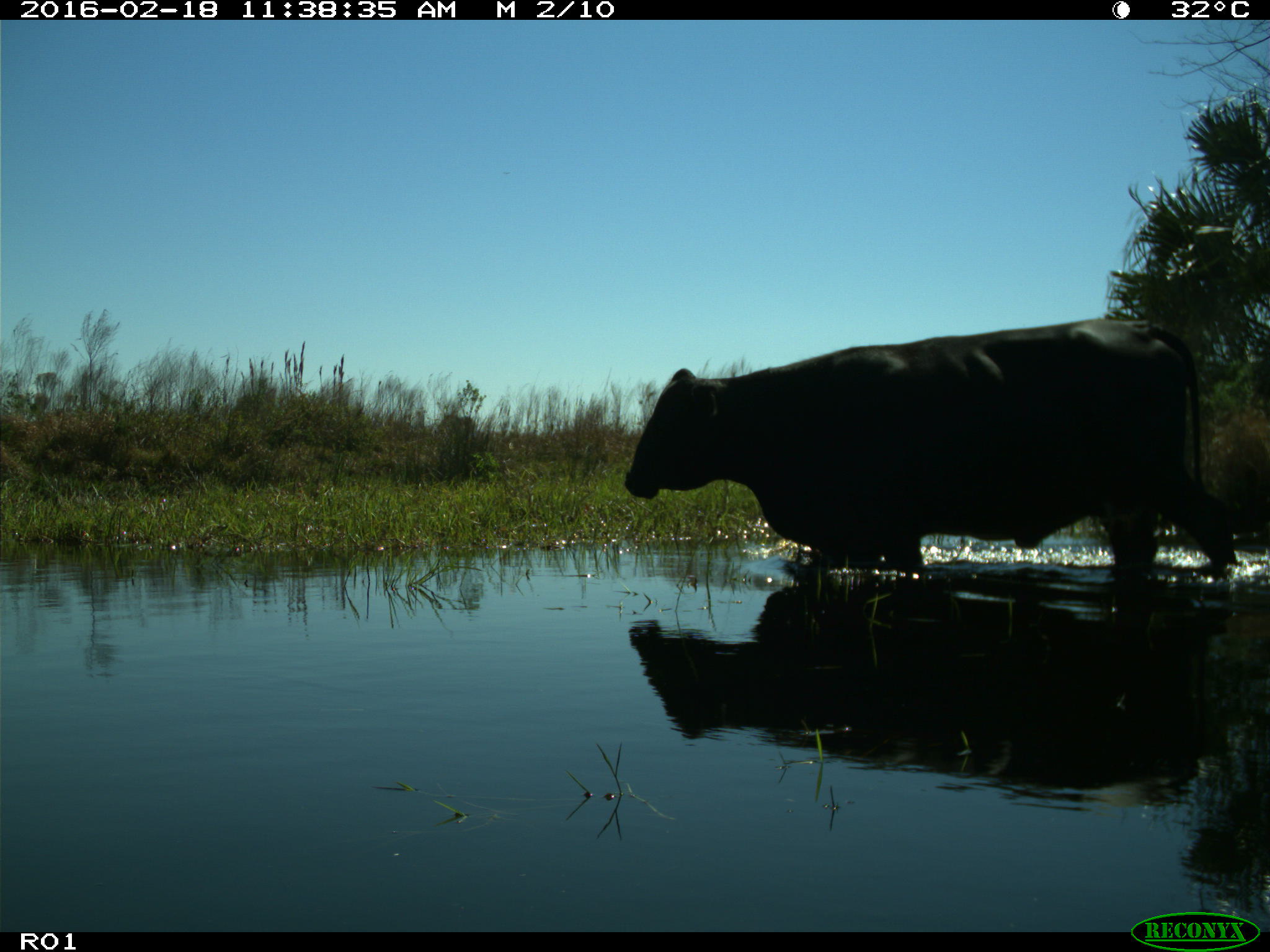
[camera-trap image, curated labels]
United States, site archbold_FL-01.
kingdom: Animalia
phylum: Chordata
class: Mammalia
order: Artiodactyla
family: Bovidae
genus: Bos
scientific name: Bos taurus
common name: domestic cow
Bos taurus (domestic cow).